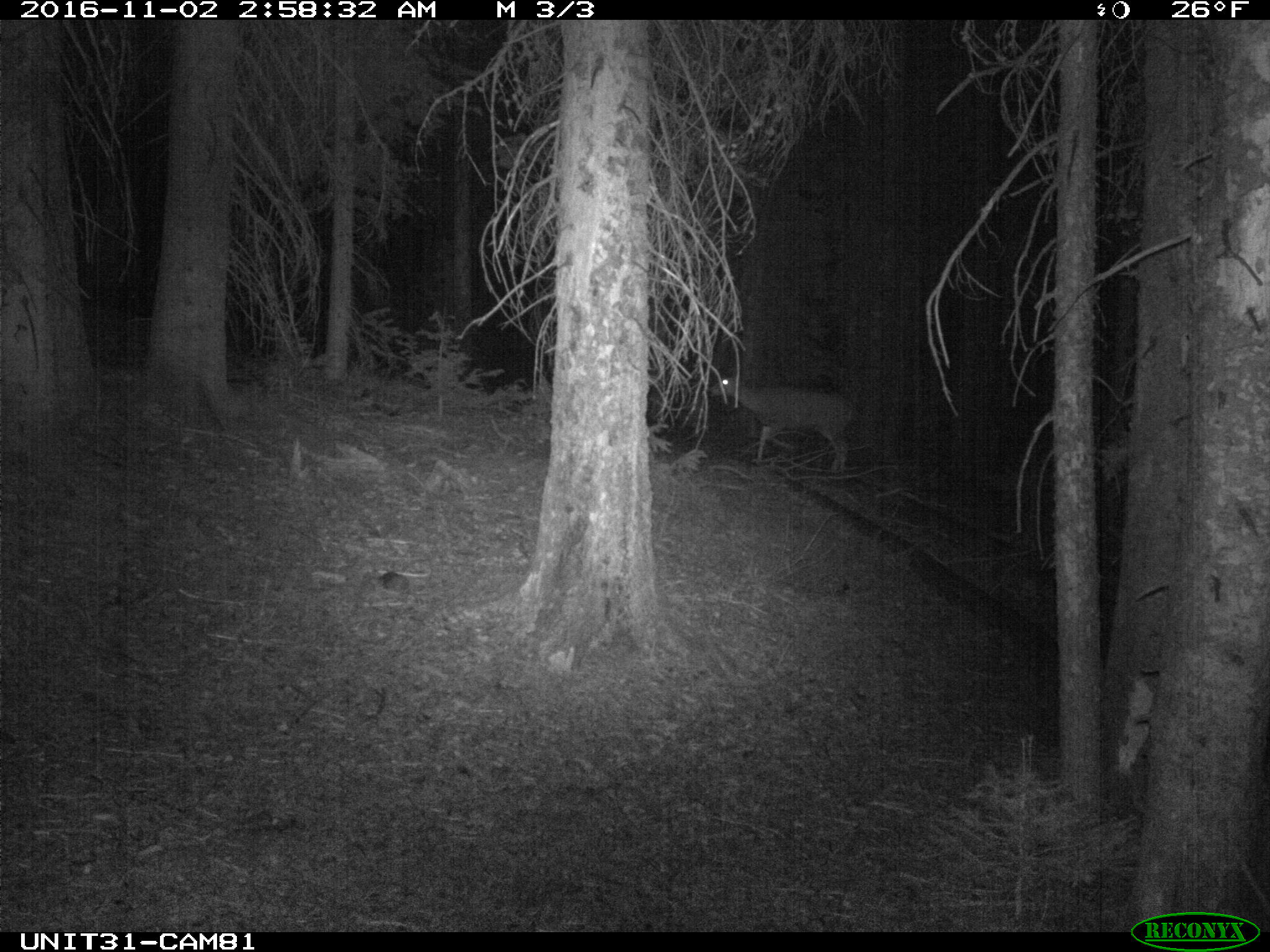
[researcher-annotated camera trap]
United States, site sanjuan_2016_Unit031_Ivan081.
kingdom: Animalia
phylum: Chordata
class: Mammalia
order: Artiodactyla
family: Cervidae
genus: Odocoileus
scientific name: Odocoileus hemionus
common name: mule deer